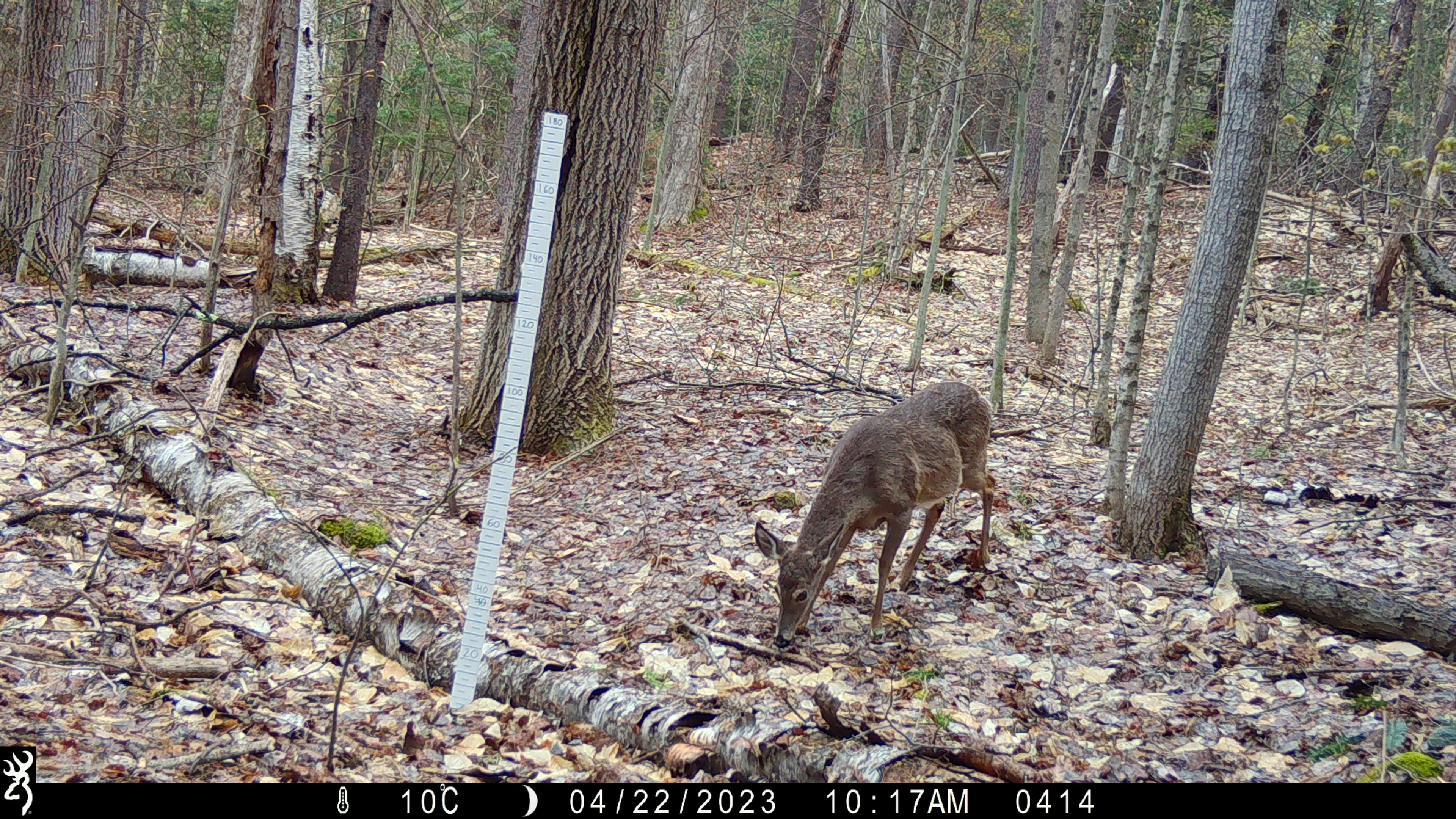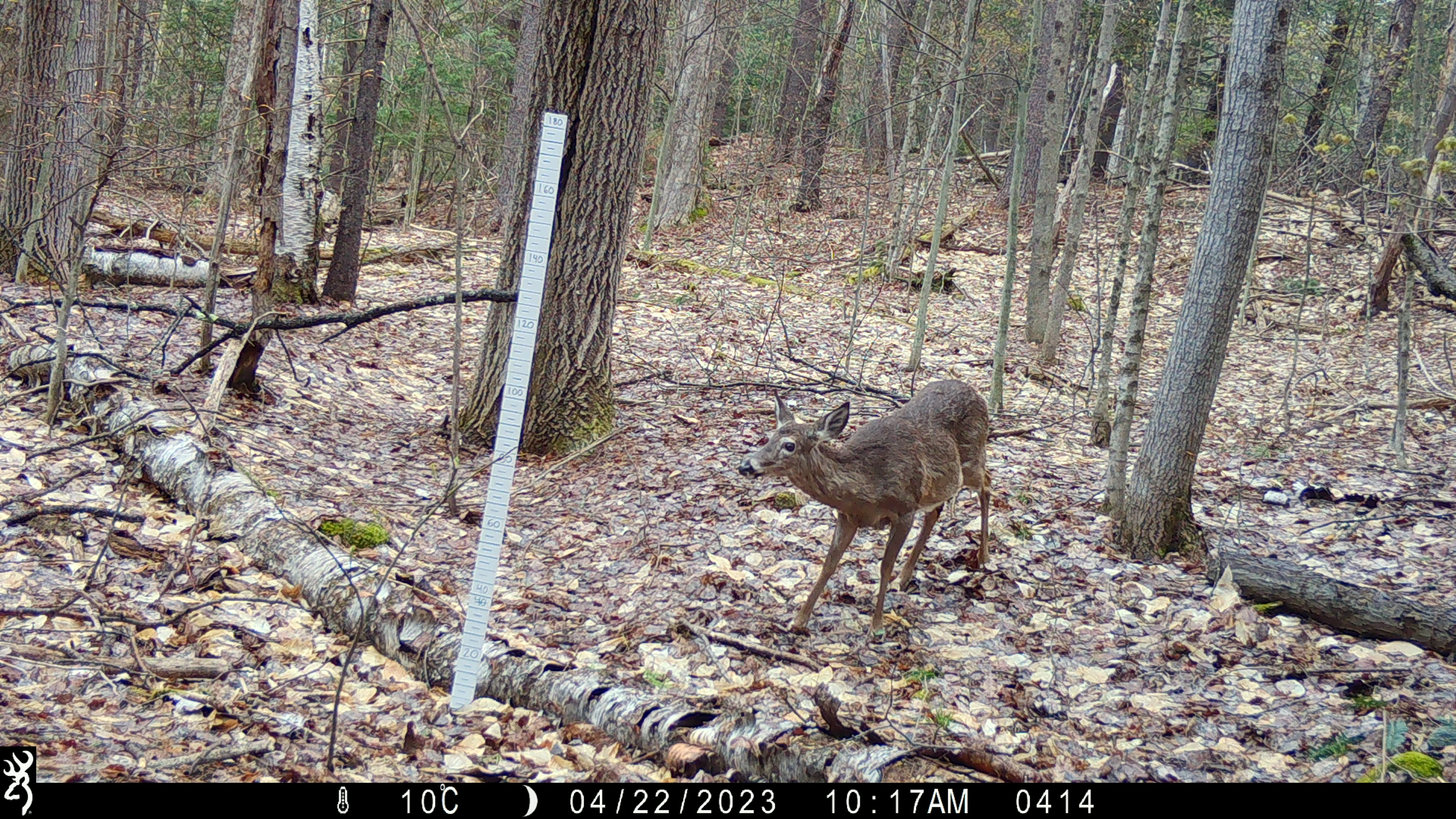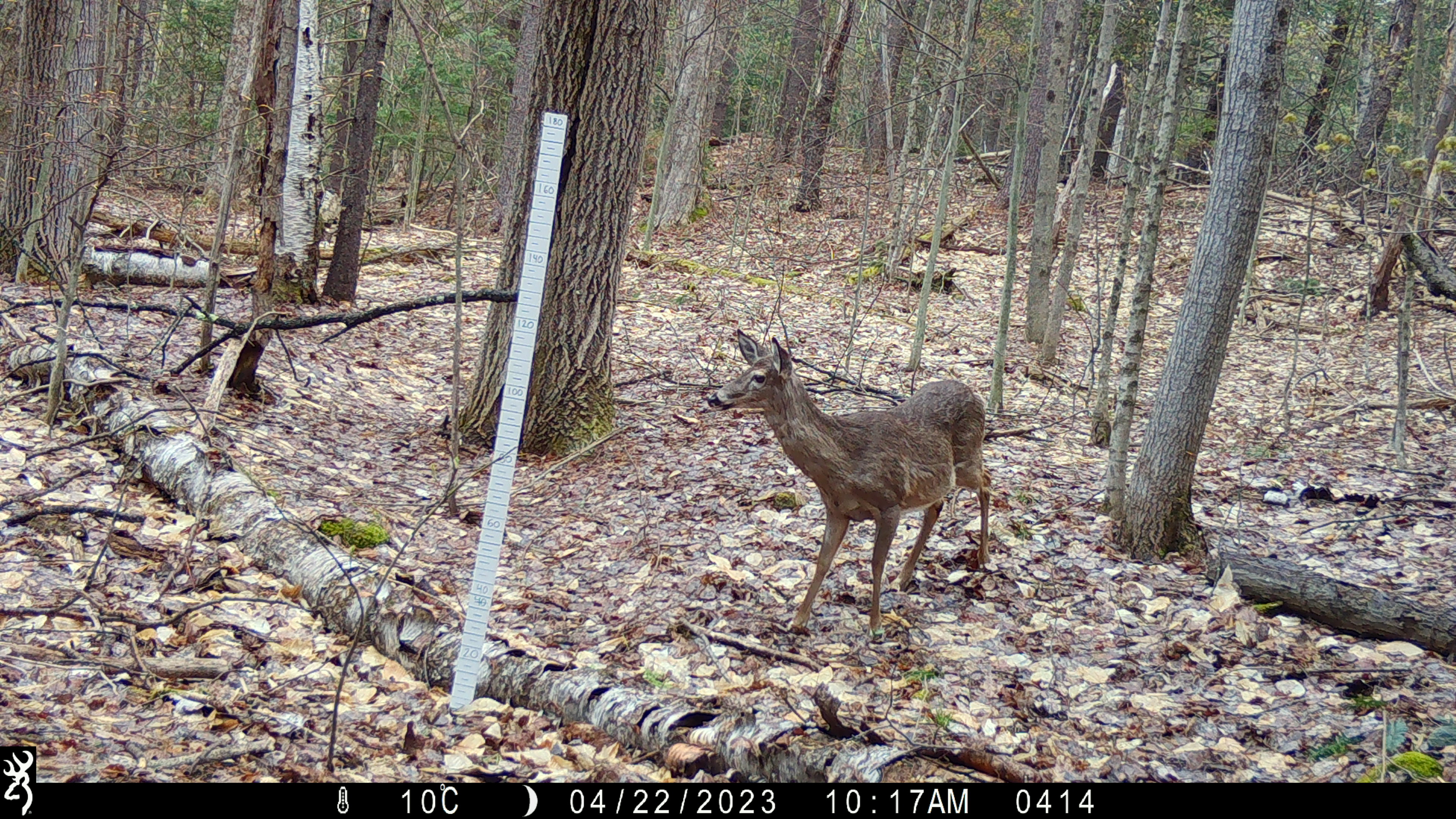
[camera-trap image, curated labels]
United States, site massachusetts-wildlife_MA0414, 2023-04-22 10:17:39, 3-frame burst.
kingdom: Animalia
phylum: Chordata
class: Mammalia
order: Artiodactyla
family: Cervidae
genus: Odocoileus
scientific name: Odocoileus virginianus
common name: white-tailed deer